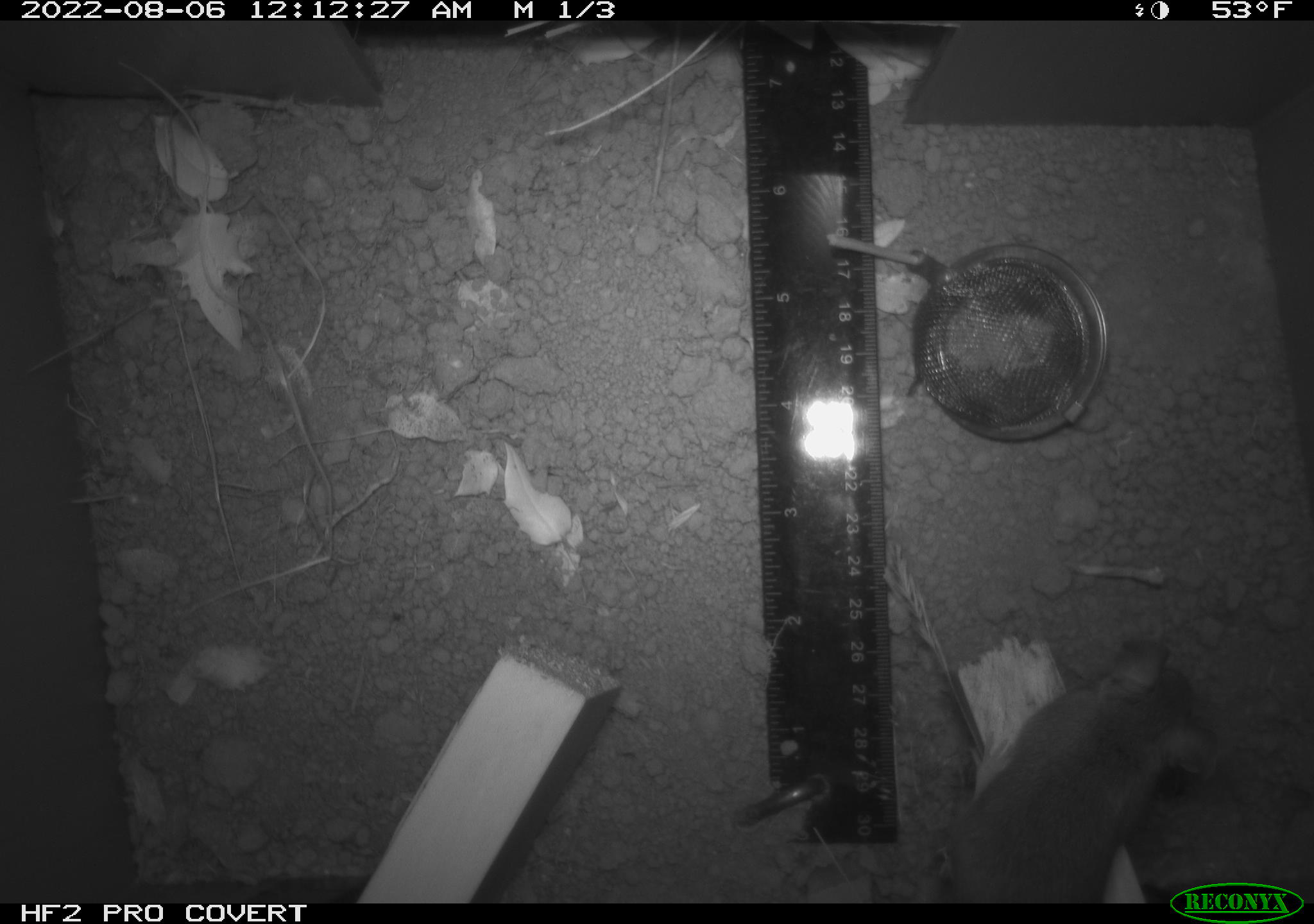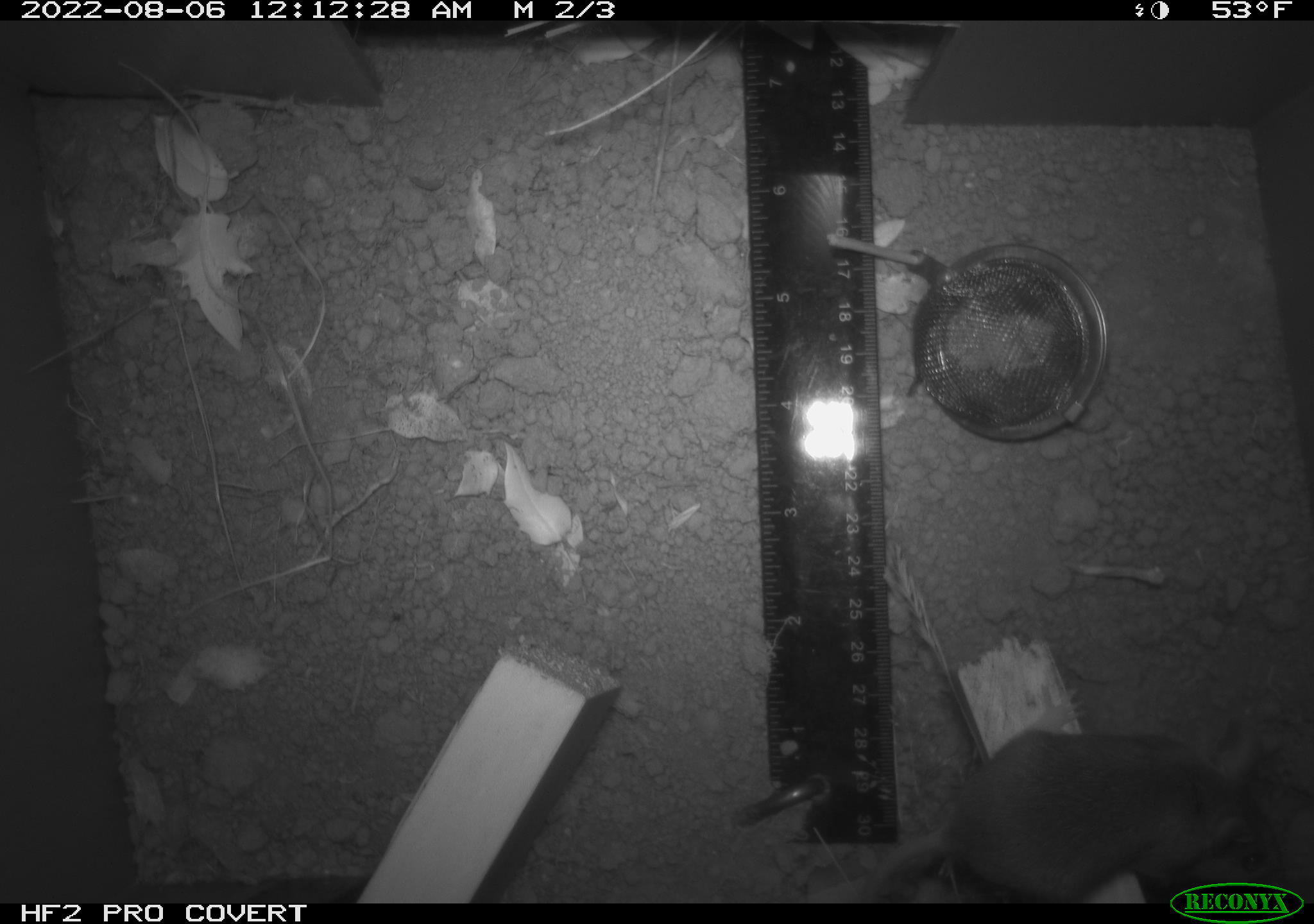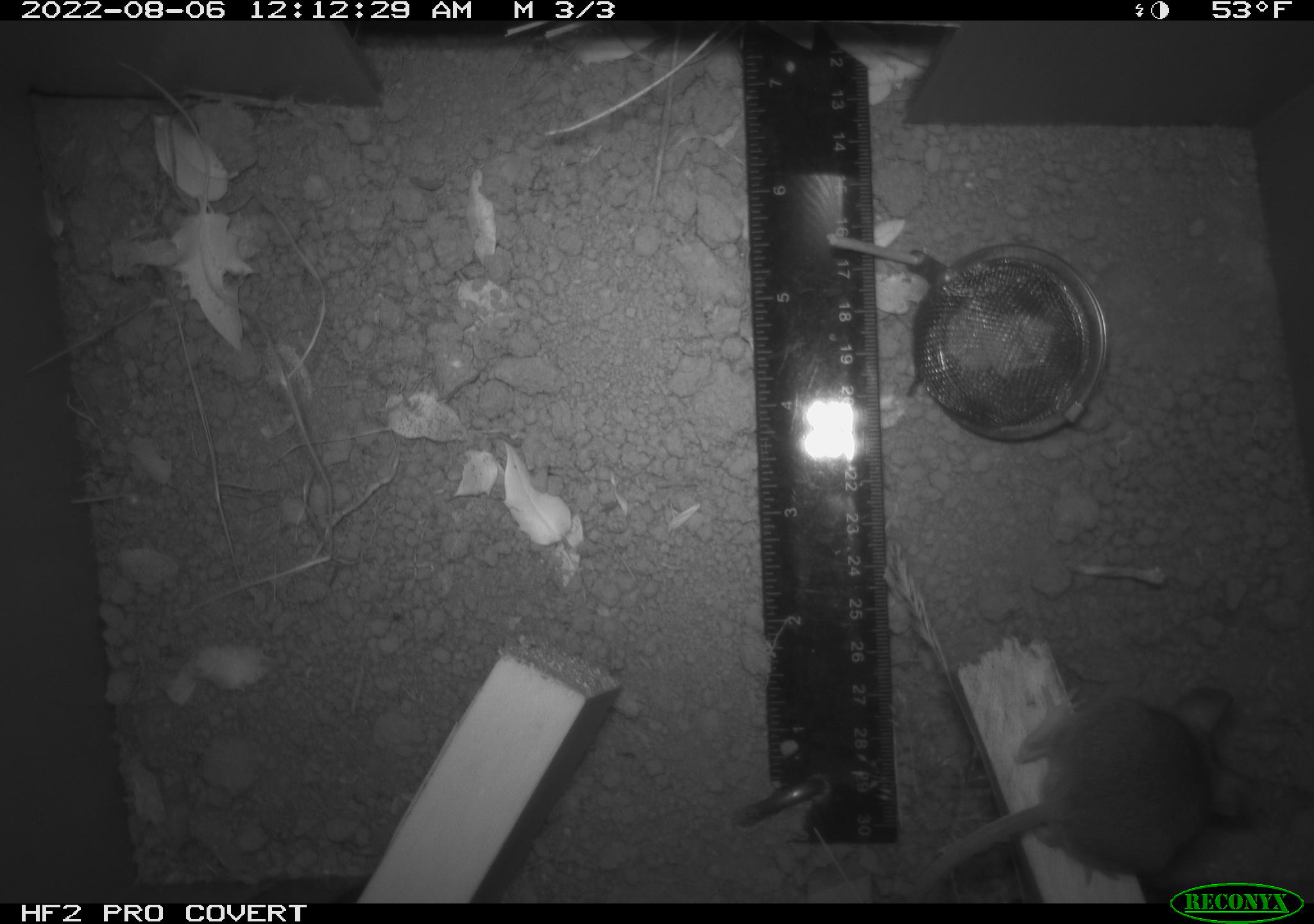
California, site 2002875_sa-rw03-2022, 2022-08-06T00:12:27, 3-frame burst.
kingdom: Animalia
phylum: Chordata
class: Mammalia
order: Rodentia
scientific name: Rodentia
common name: mouse species